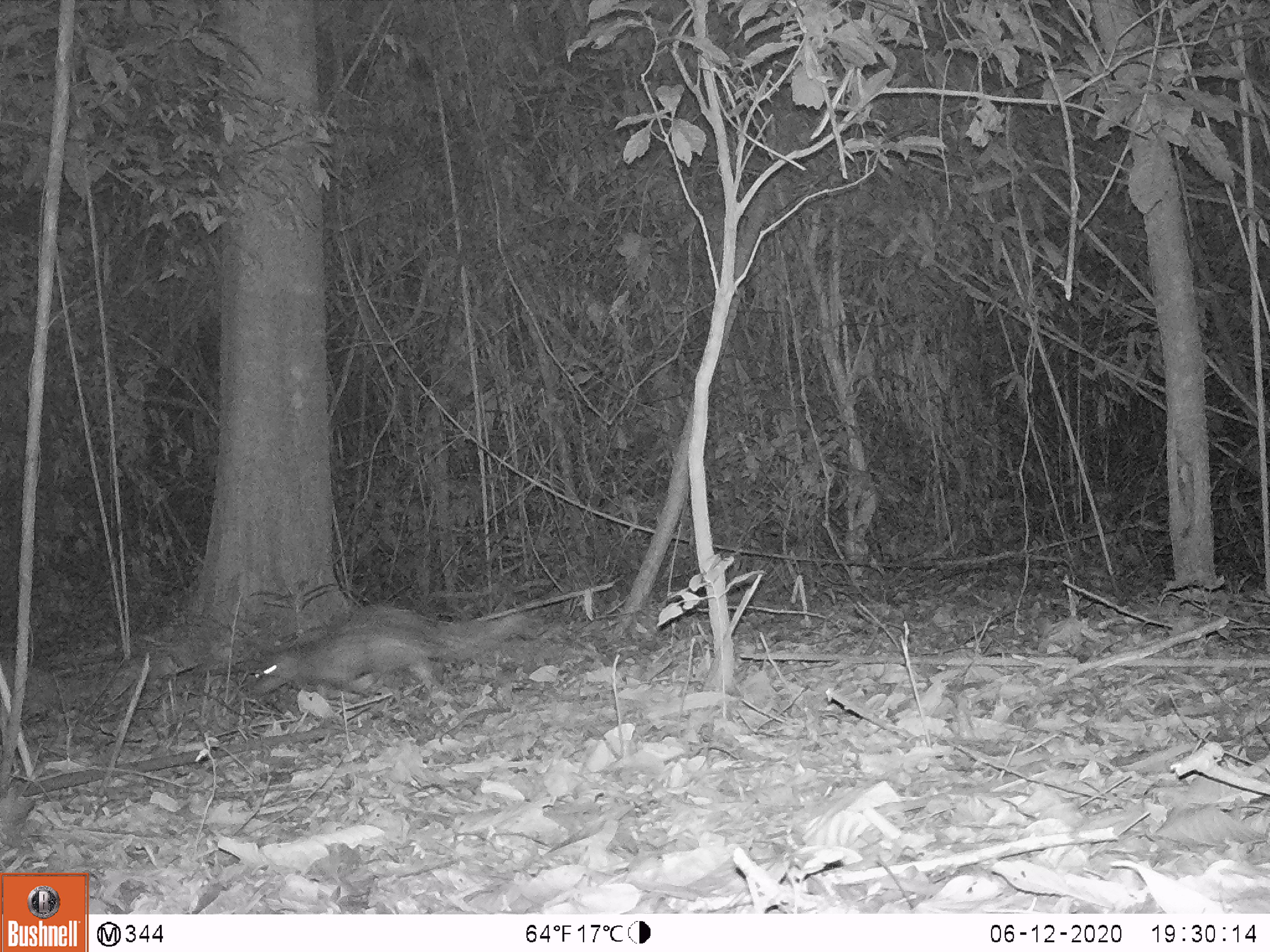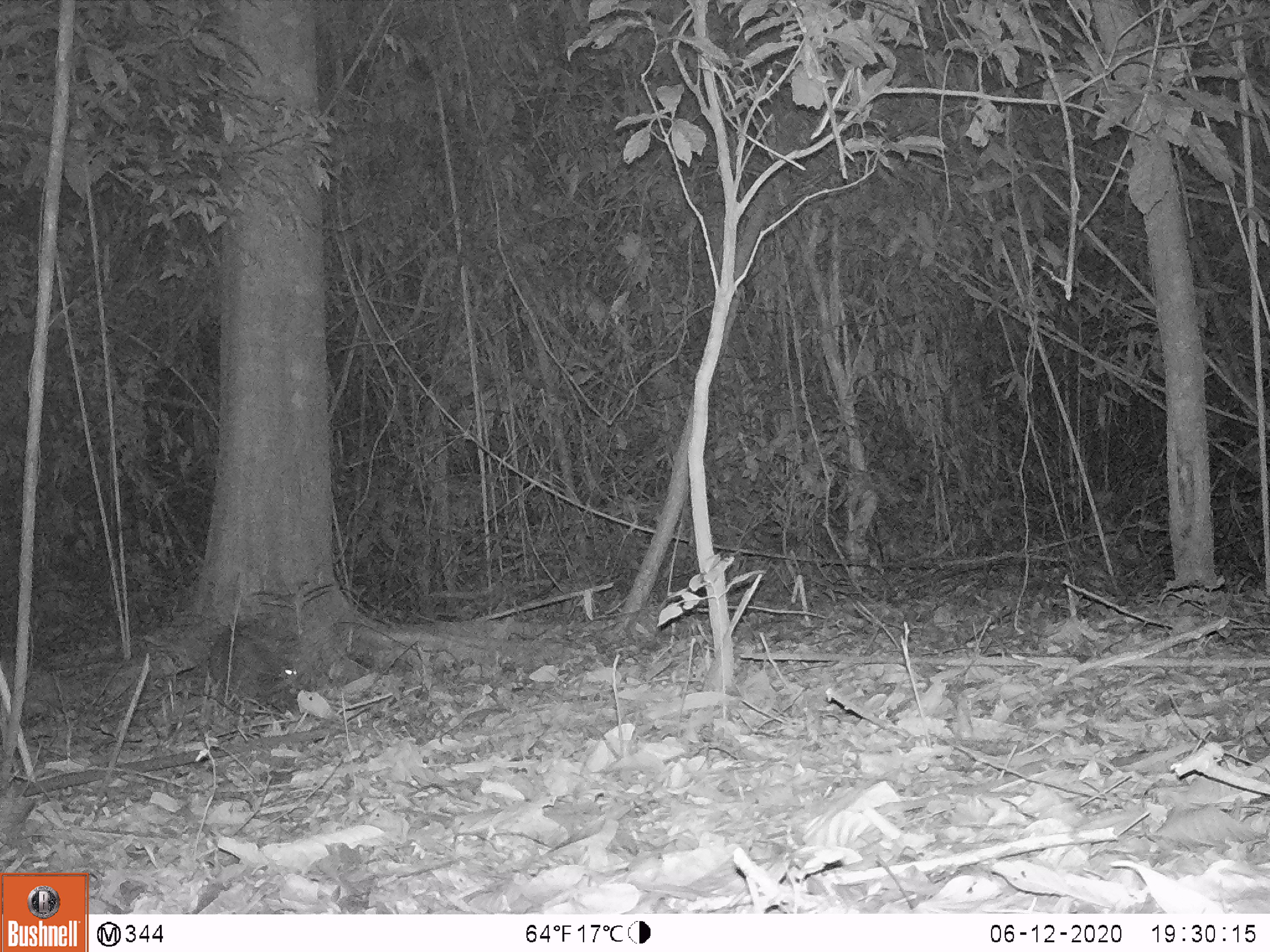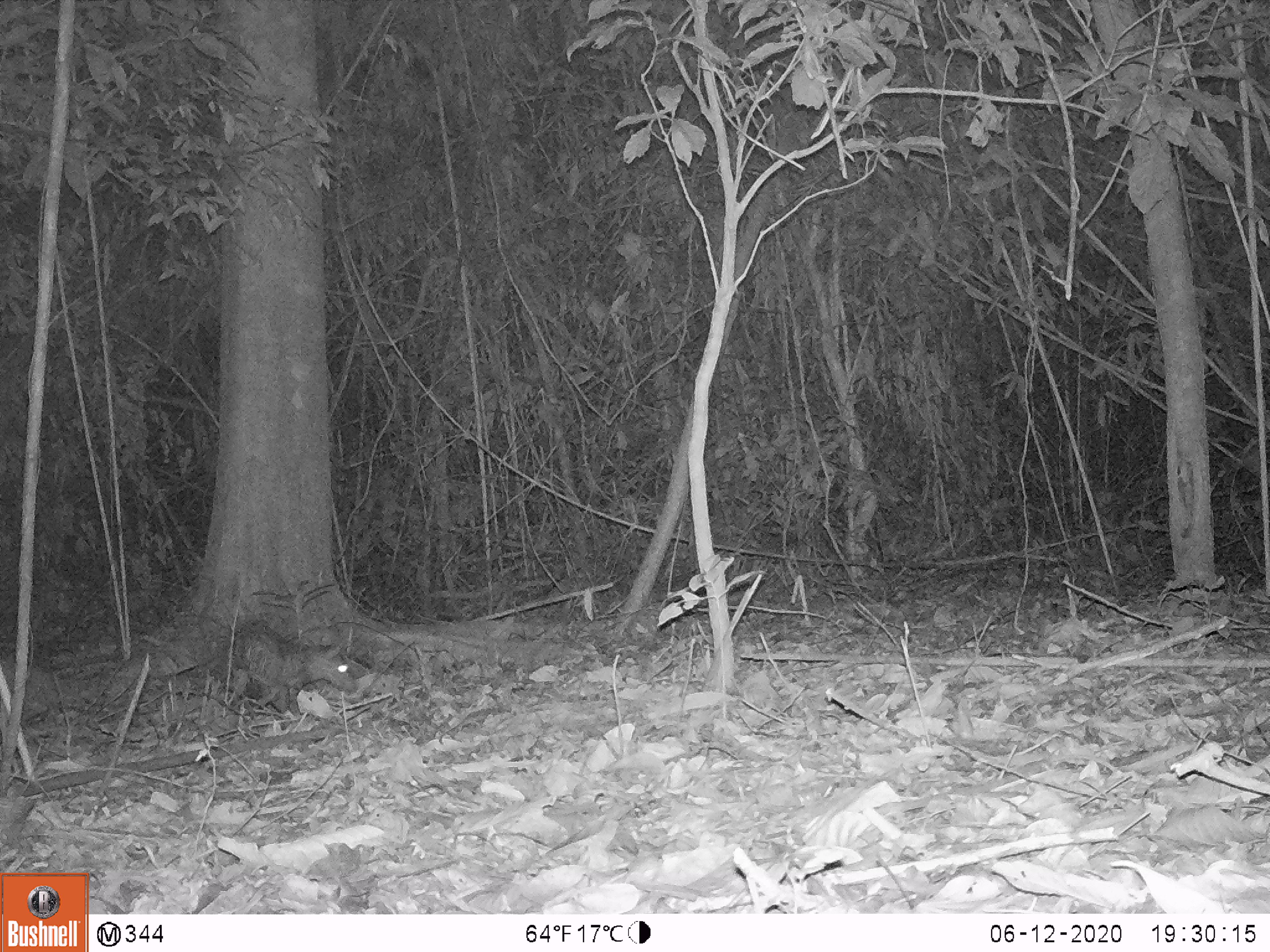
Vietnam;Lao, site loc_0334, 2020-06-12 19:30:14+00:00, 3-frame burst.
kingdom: Animalia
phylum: Chordata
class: Mammalia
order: Rodentia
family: Hystricidae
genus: Atherurus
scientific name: Atherurus macrourus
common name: asiatic brush-tailed porcupine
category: asiatic brush tailed porcupine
Asiatic brush tailed porcupine (asiatic brush-tailed porcupine) (Atherurus macrourus). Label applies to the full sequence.